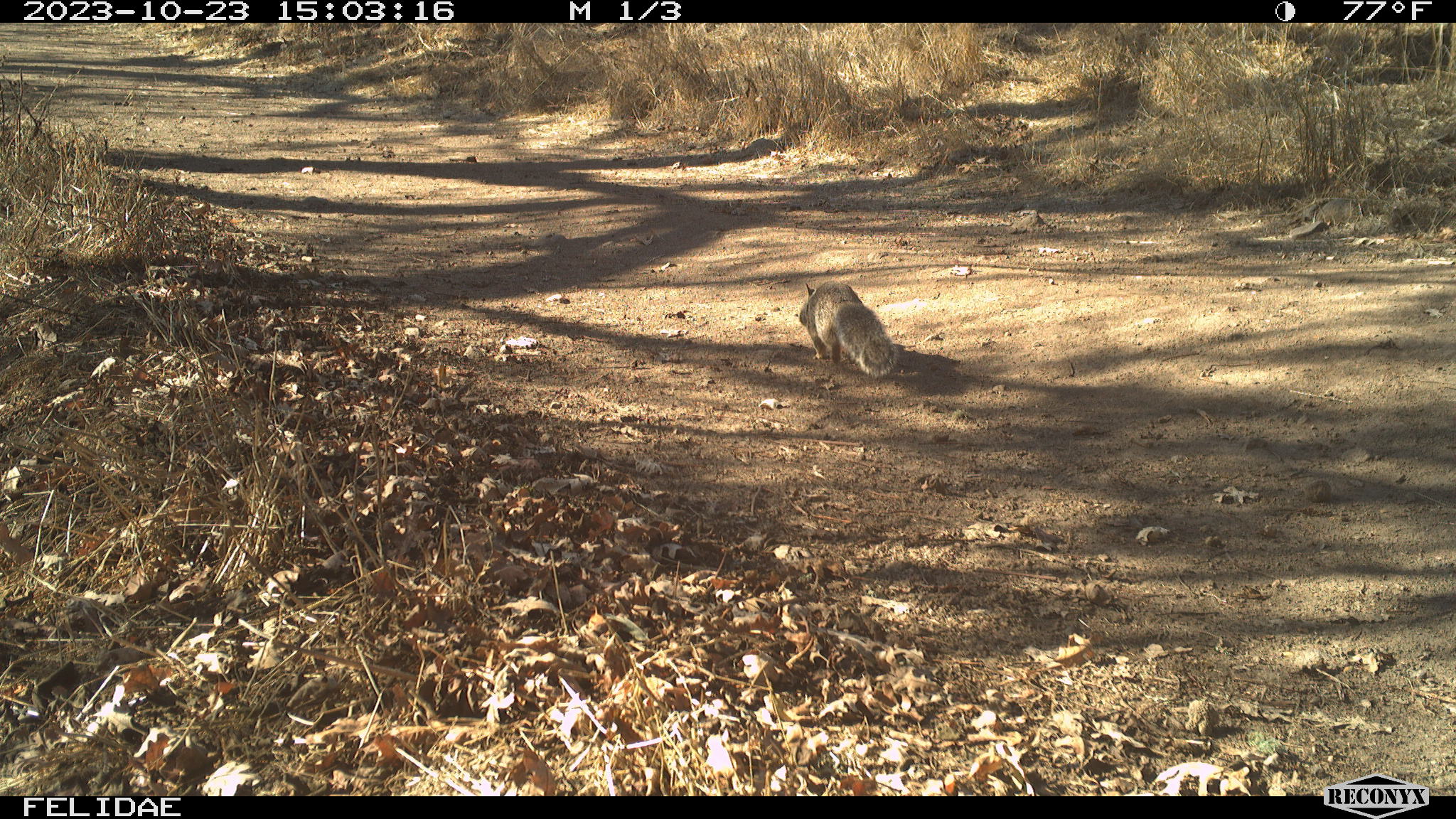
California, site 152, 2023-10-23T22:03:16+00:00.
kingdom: Animalia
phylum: Chordata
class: Mammalia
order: Rodentia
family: Sciuridae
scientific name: Sciuridae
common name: squirrel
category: unknown squirrel